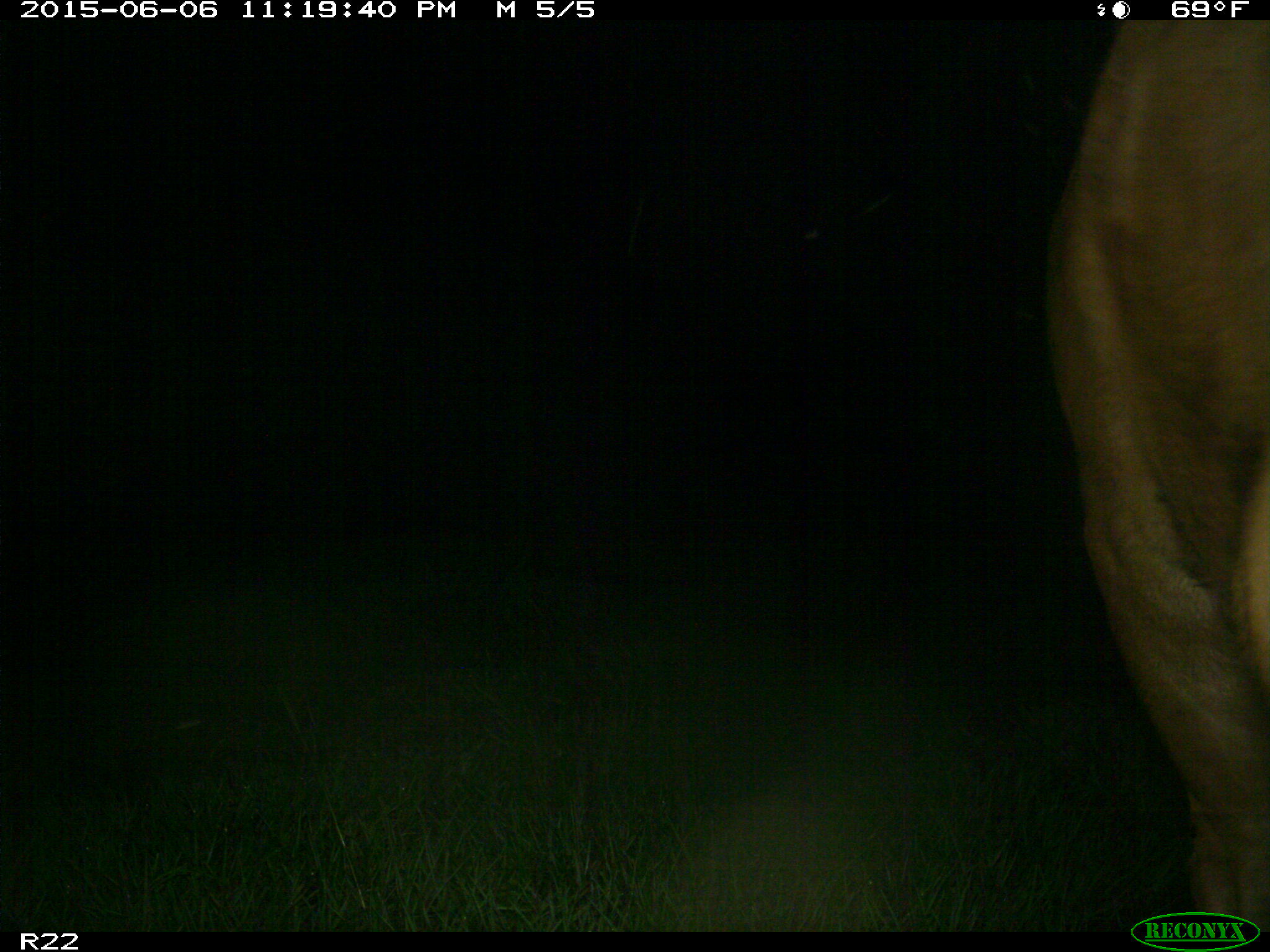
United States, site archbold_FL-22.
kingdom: Animalia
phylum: Chordata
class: Mammalia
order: Artiodactyla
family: Bovidae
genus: Bos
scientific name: Bos taurus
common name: domestic cow